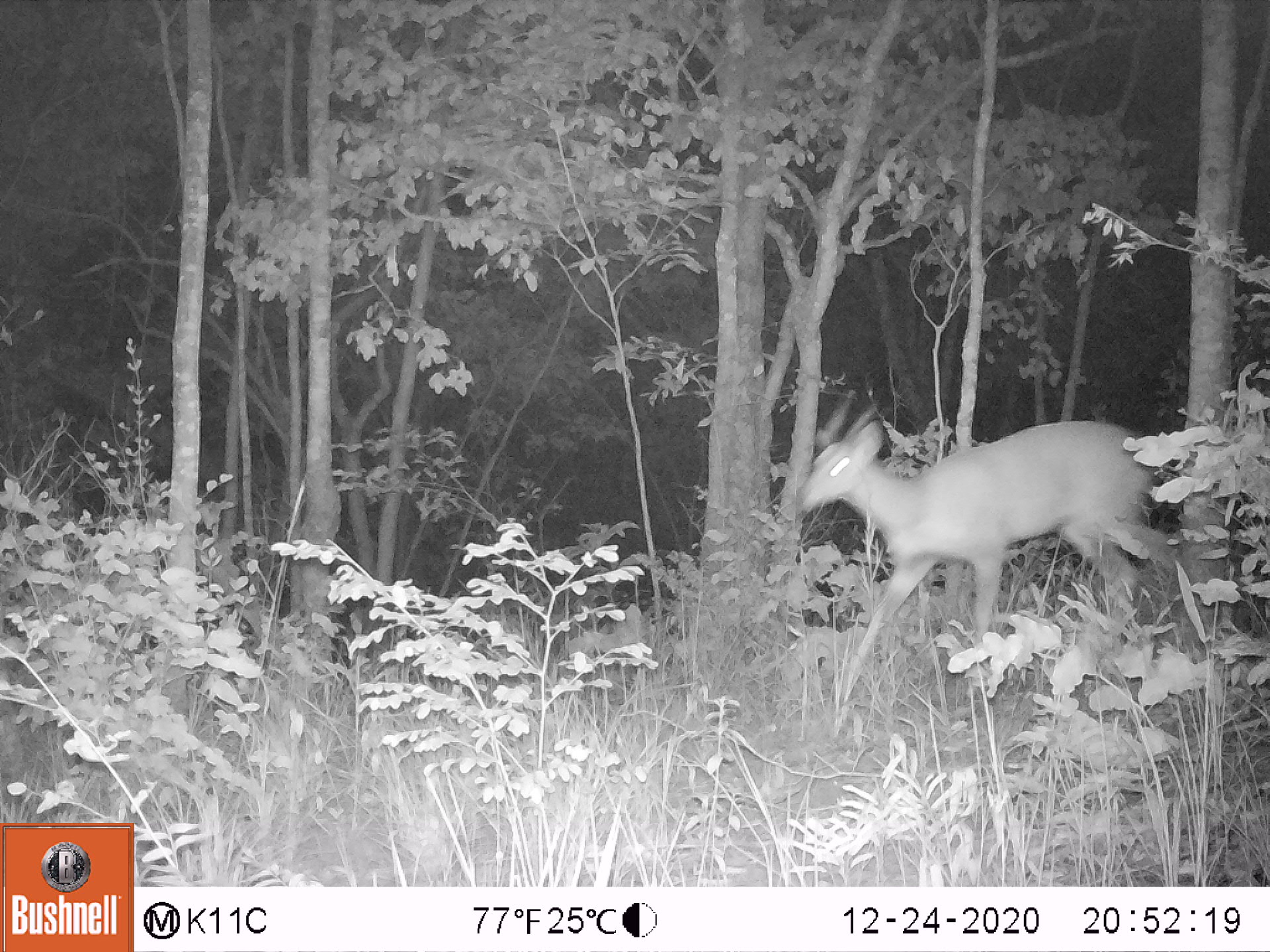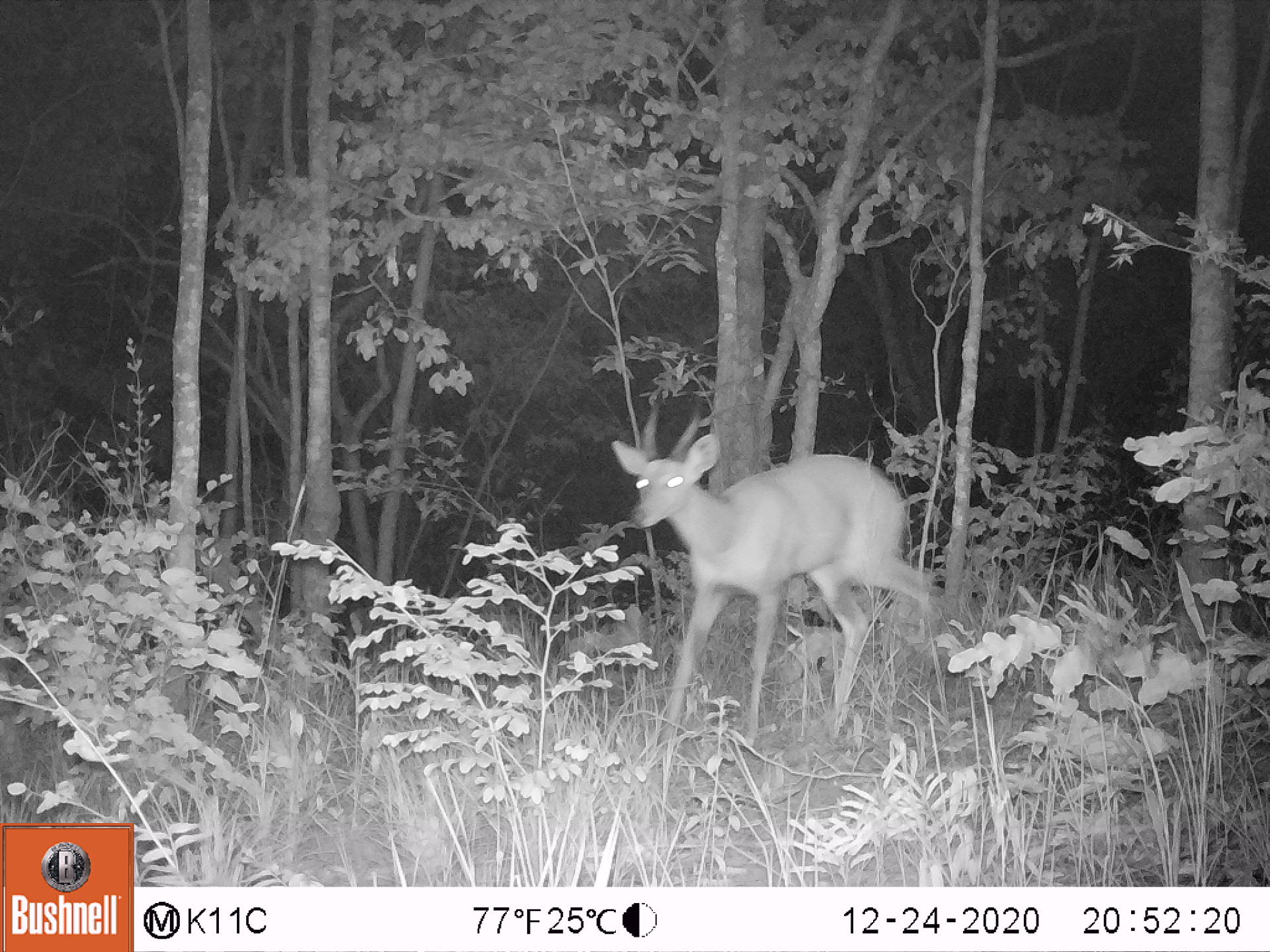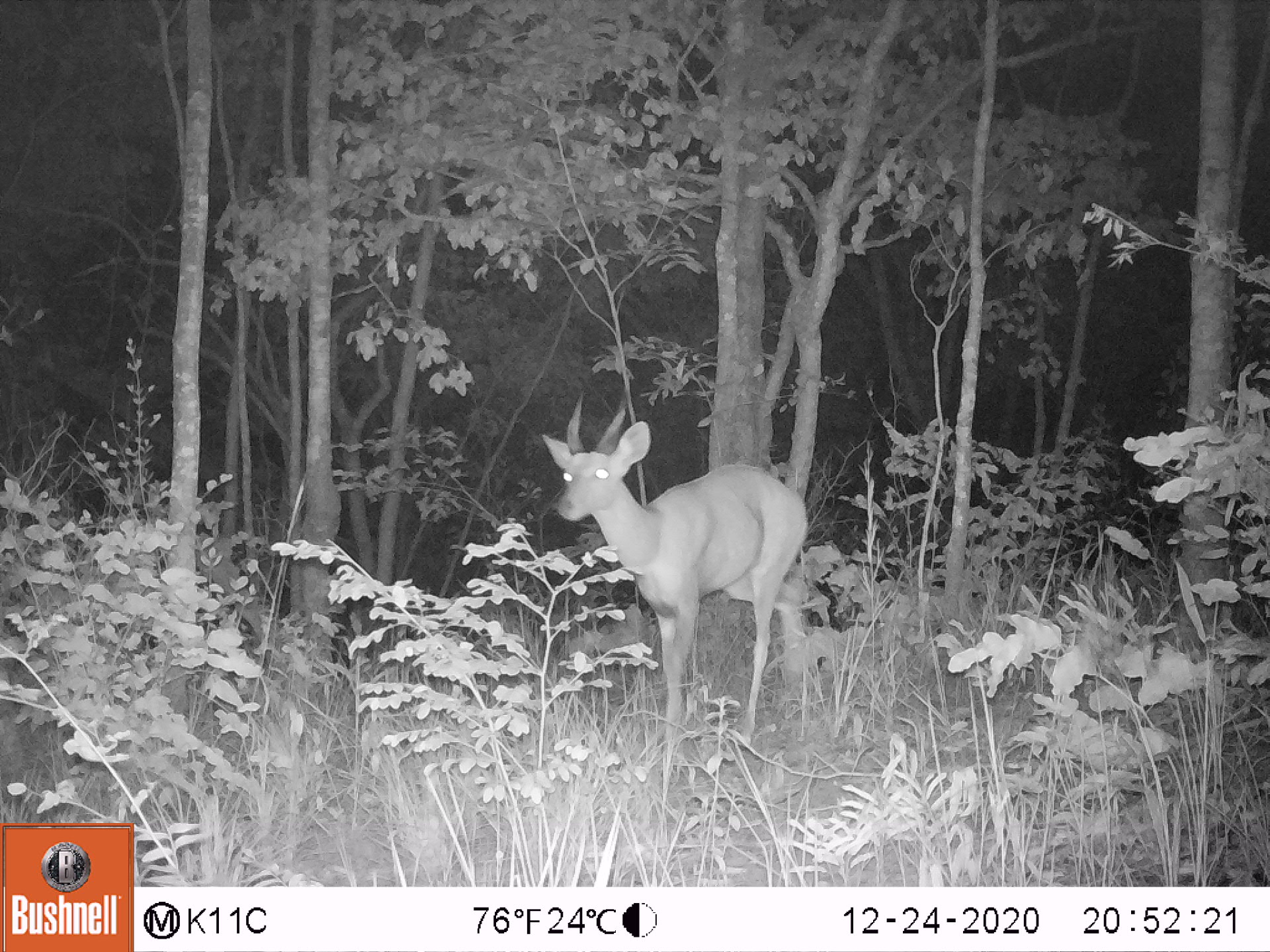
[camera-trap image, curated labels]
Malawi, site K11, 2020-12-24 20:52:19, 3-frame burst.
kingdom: Animalia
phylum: Chordata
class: Mammalia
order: Artiodactyla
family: Bovidae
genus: Tragelaphus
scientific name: Tragelaphus sylvaticus sylvaticus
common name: cape bushbuck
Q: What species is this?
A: Cape bushbuck (Tragelaphus sylvaticus sylvaticus).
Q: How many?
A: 1.